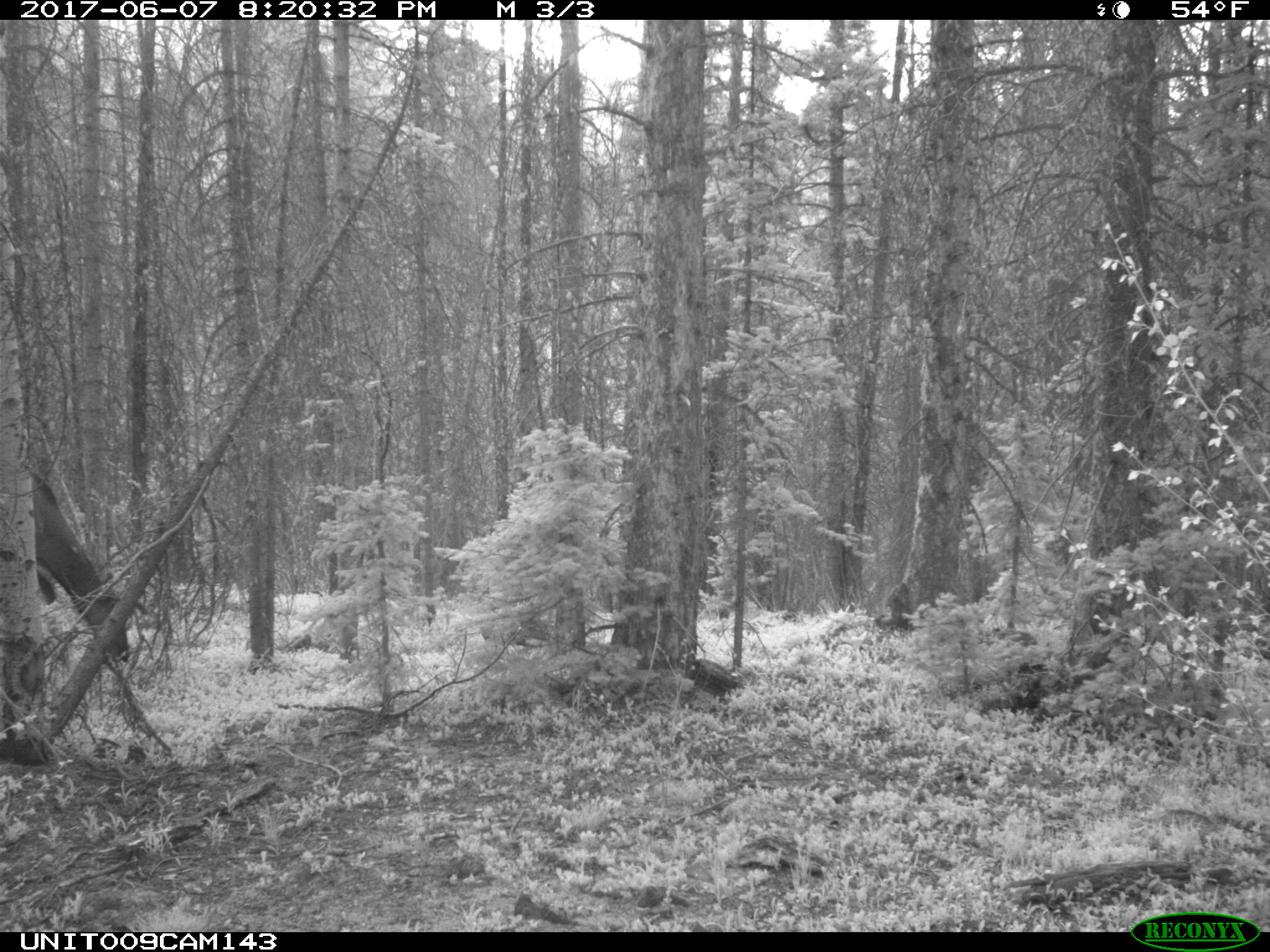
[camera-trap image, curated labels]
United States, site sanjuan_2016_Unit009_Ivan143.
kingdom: Animalia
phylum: Chordata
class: Mammalia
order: Artiodactyla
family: Cervidae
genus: Cervus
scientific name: Cervus elaphus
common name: red deer